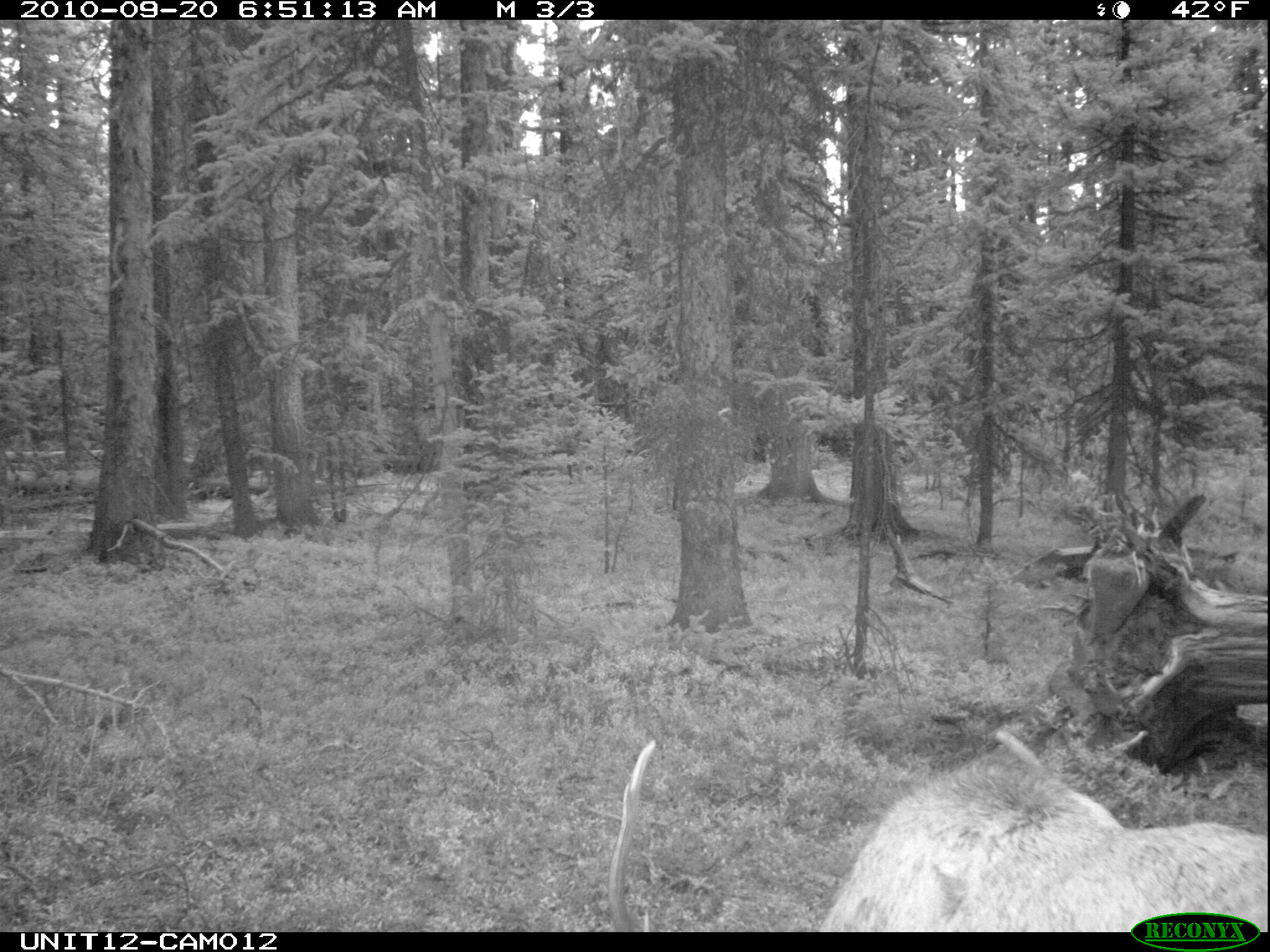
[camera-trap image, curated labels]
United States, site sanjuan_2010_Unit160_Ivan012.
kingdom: Animalia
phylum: Chordata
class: Mammalia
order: Artiodactyla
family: Cervidae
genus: Cervus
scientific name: Cervus elaphus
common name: red deer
Cervus elaphus (red deer).